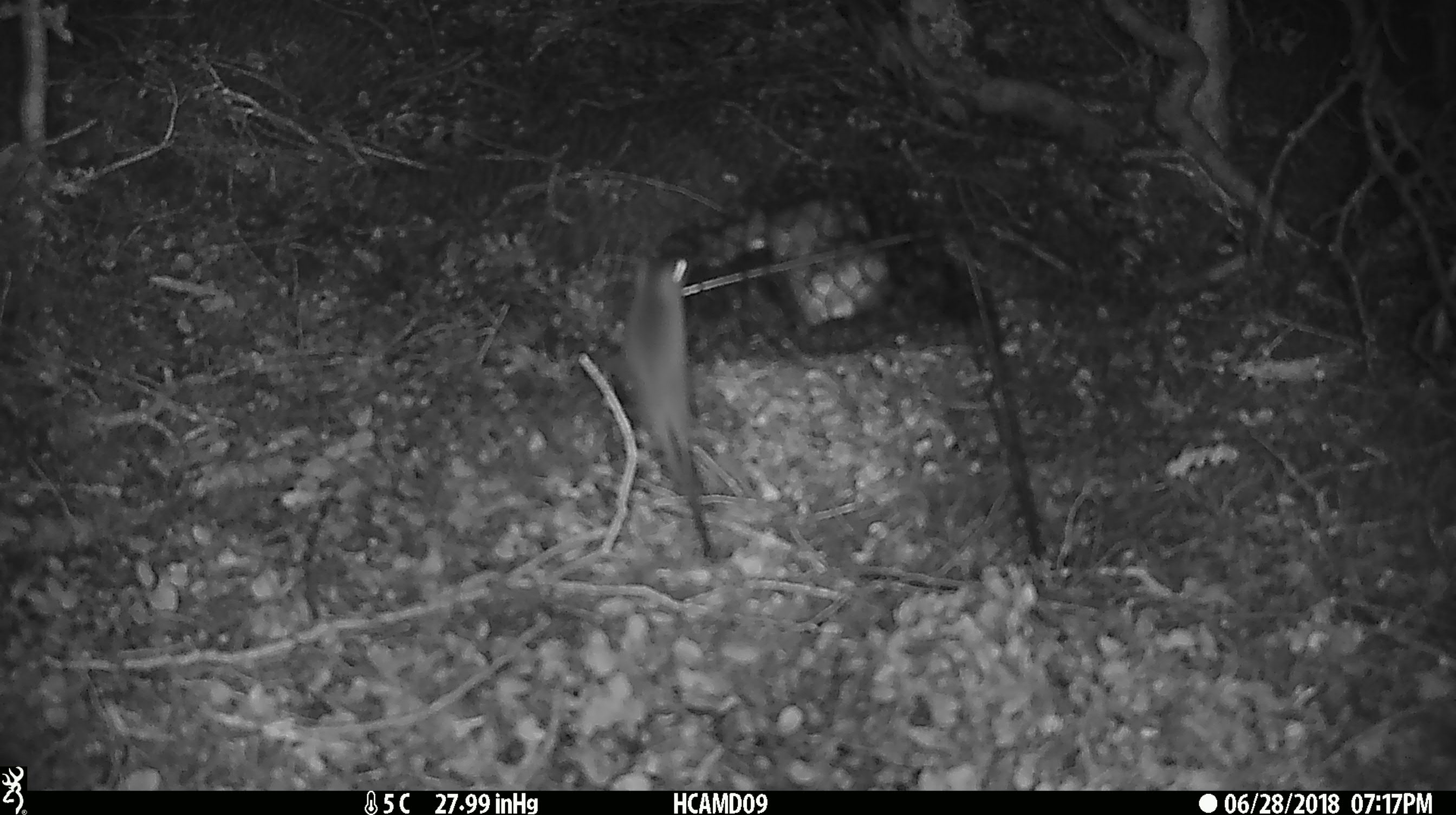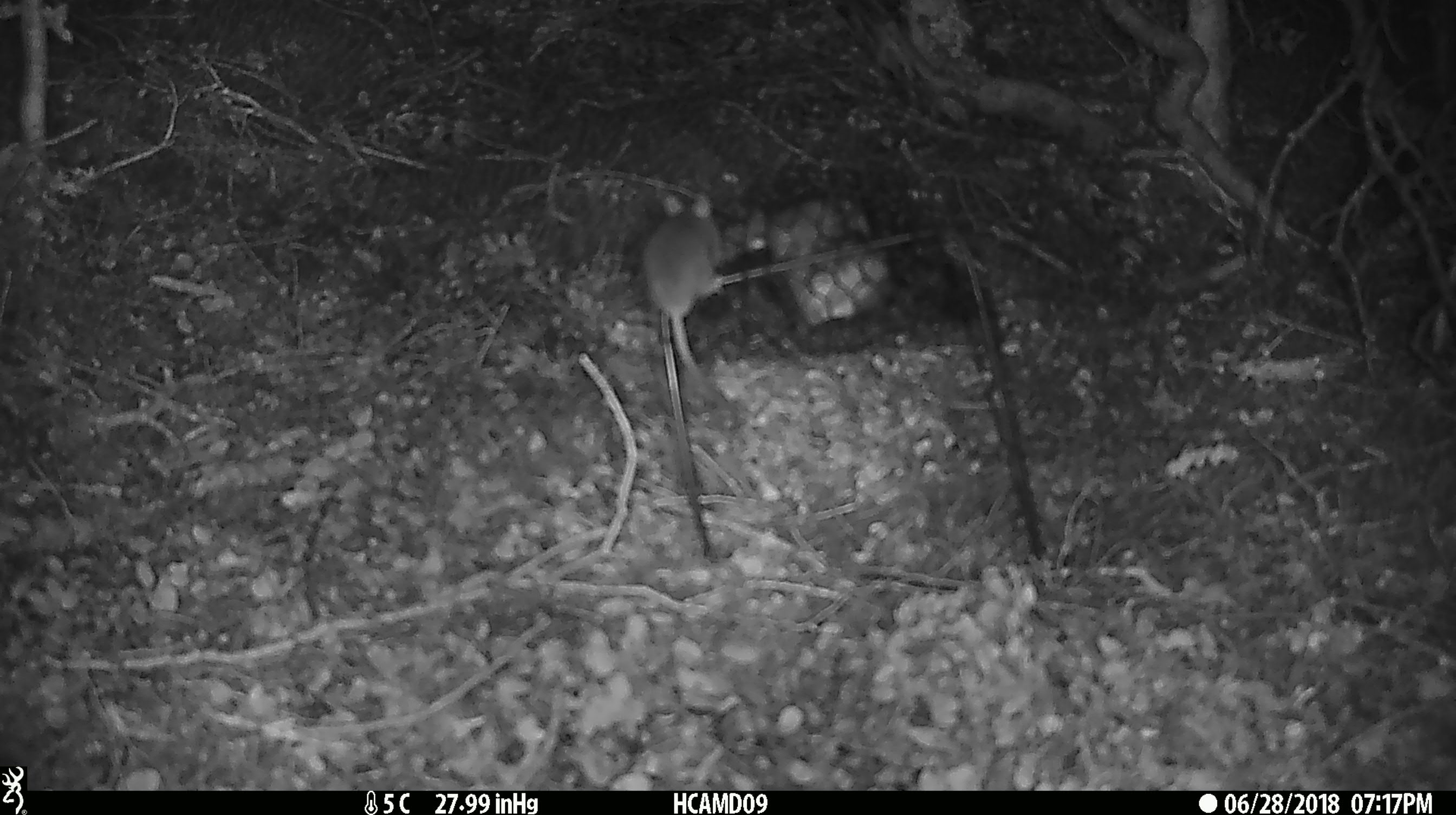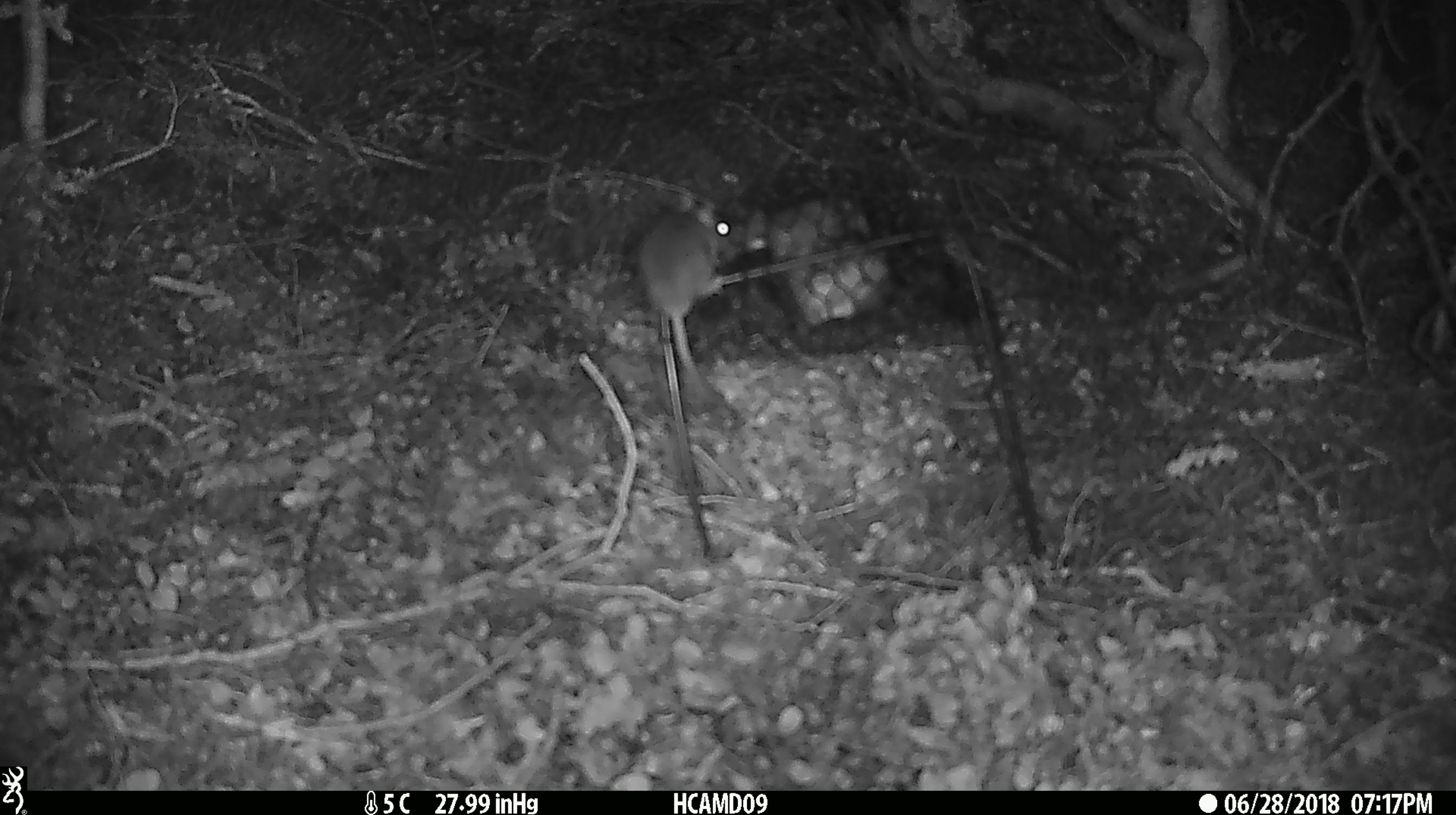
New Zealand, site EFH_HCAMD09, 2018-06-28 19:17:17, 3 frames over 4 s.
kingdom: Animalia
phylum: Chordata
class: Mammalia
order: Rodentia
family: Muridae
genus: Mus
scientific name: Mus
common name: mouse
Mouse (Mus).